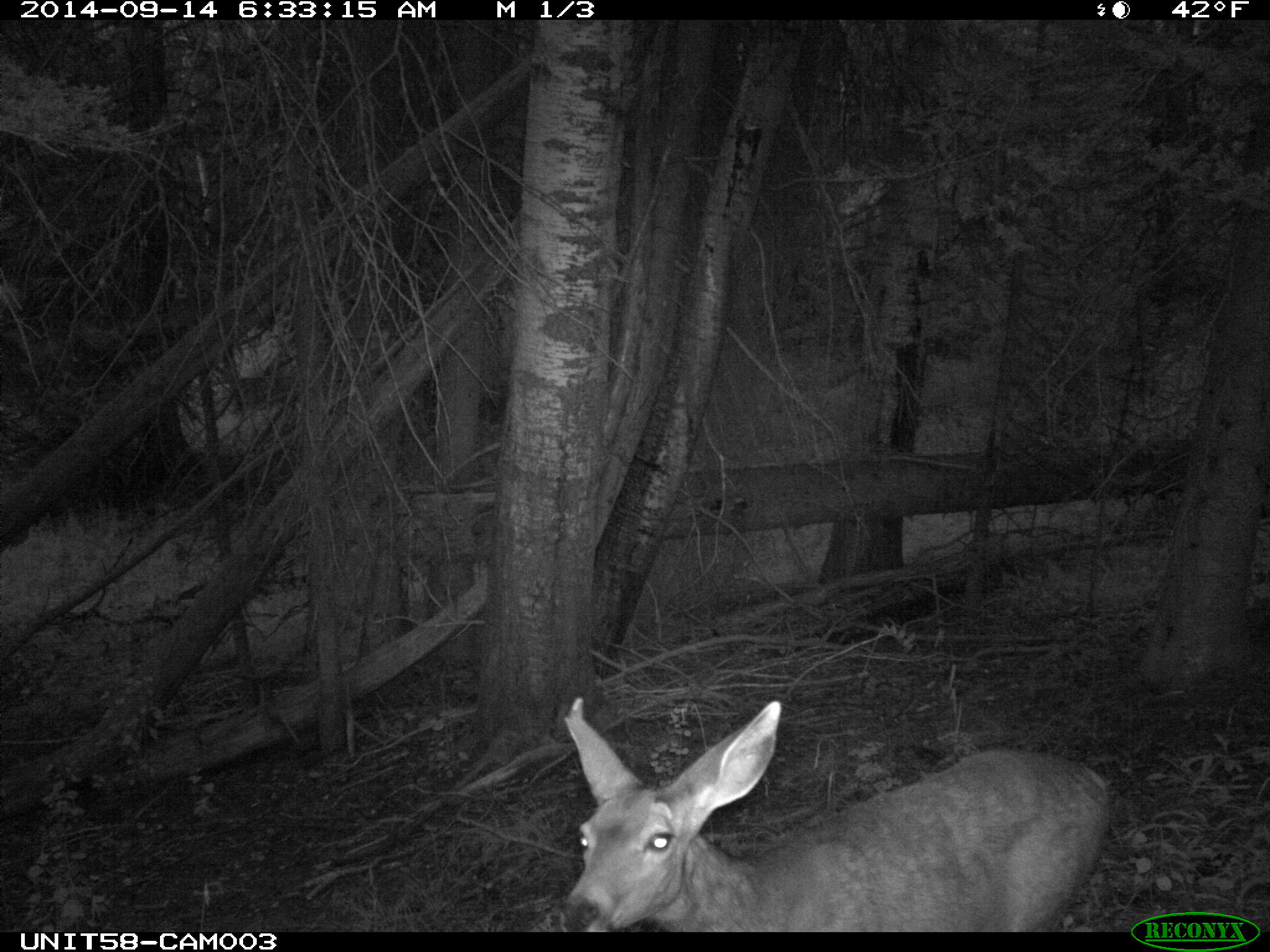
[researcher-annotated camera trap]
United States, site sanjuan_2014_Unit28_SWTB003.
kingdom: Animalia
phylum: Chordata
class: Mammalia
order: Artiodactyla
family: Cervidae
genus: Odocoileus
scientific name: Odocoileus hemionus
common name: mule deer